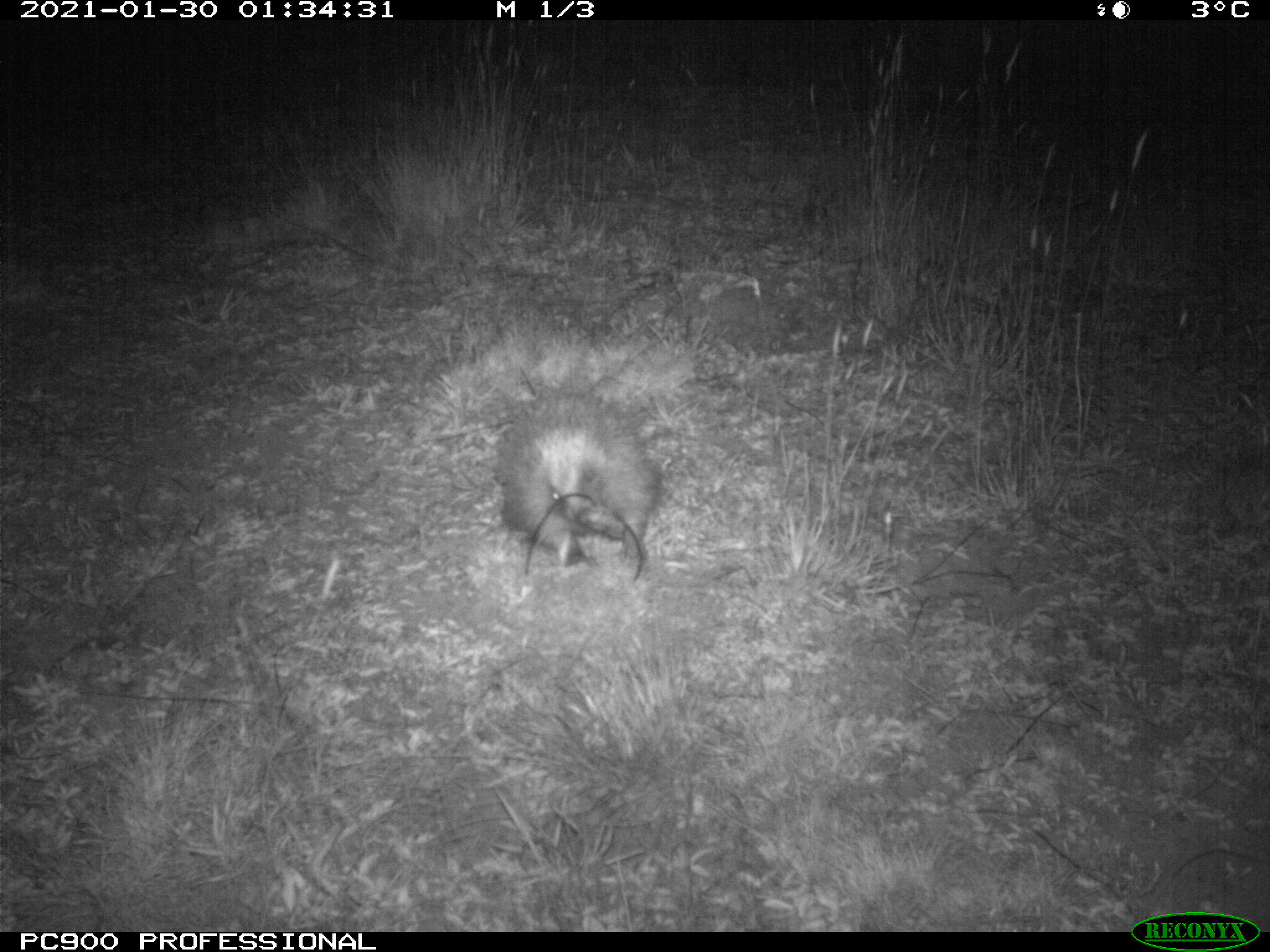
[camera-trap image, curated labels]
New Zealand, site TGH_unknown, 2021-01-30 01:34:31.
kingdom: Animalia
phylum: Chordata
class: Mammalia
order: Eulipotyphla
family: Erinaceidae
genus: Erinaceus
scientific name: Erinaceus europaeus europaeus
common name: european hedgehog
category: hedgehog